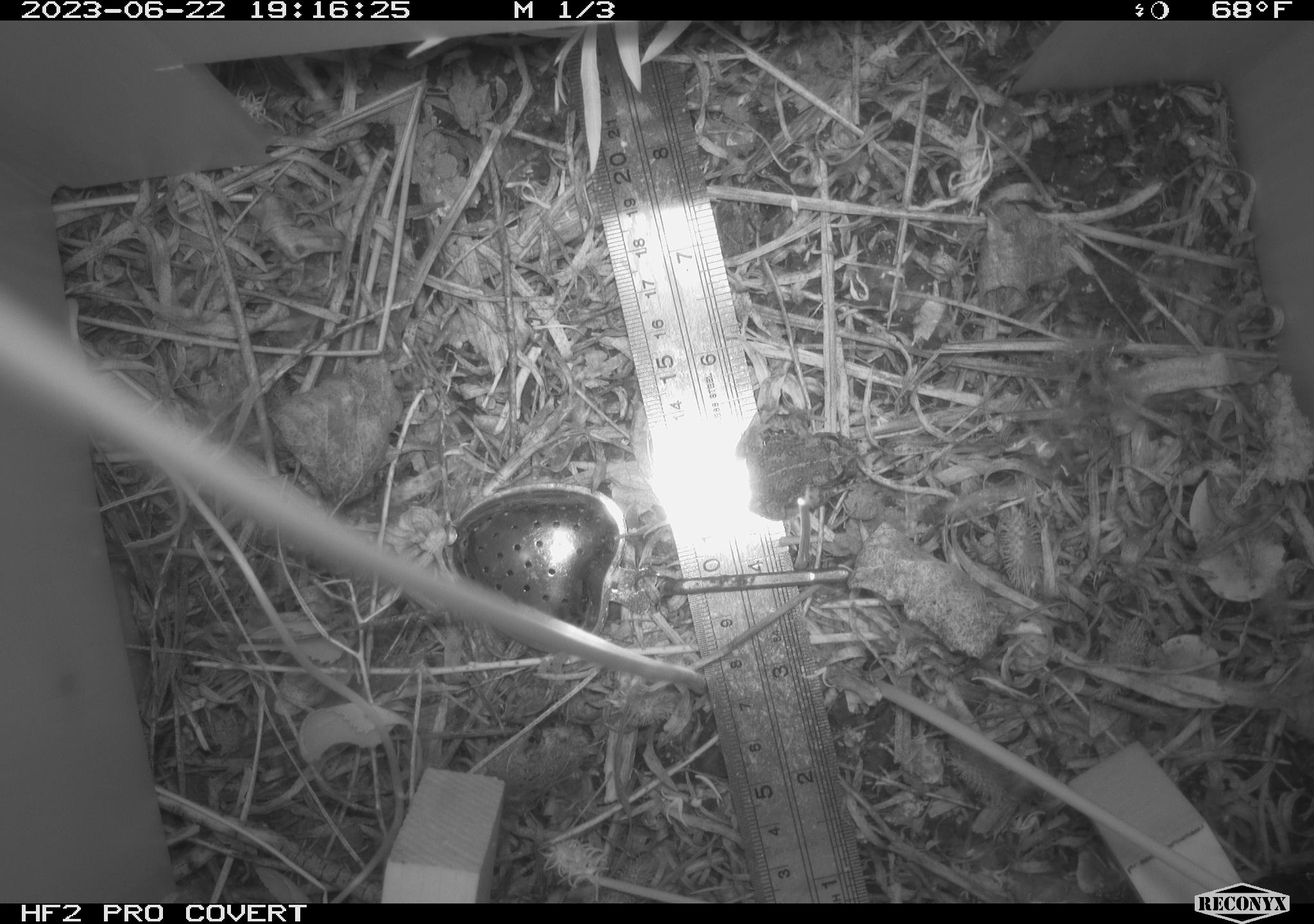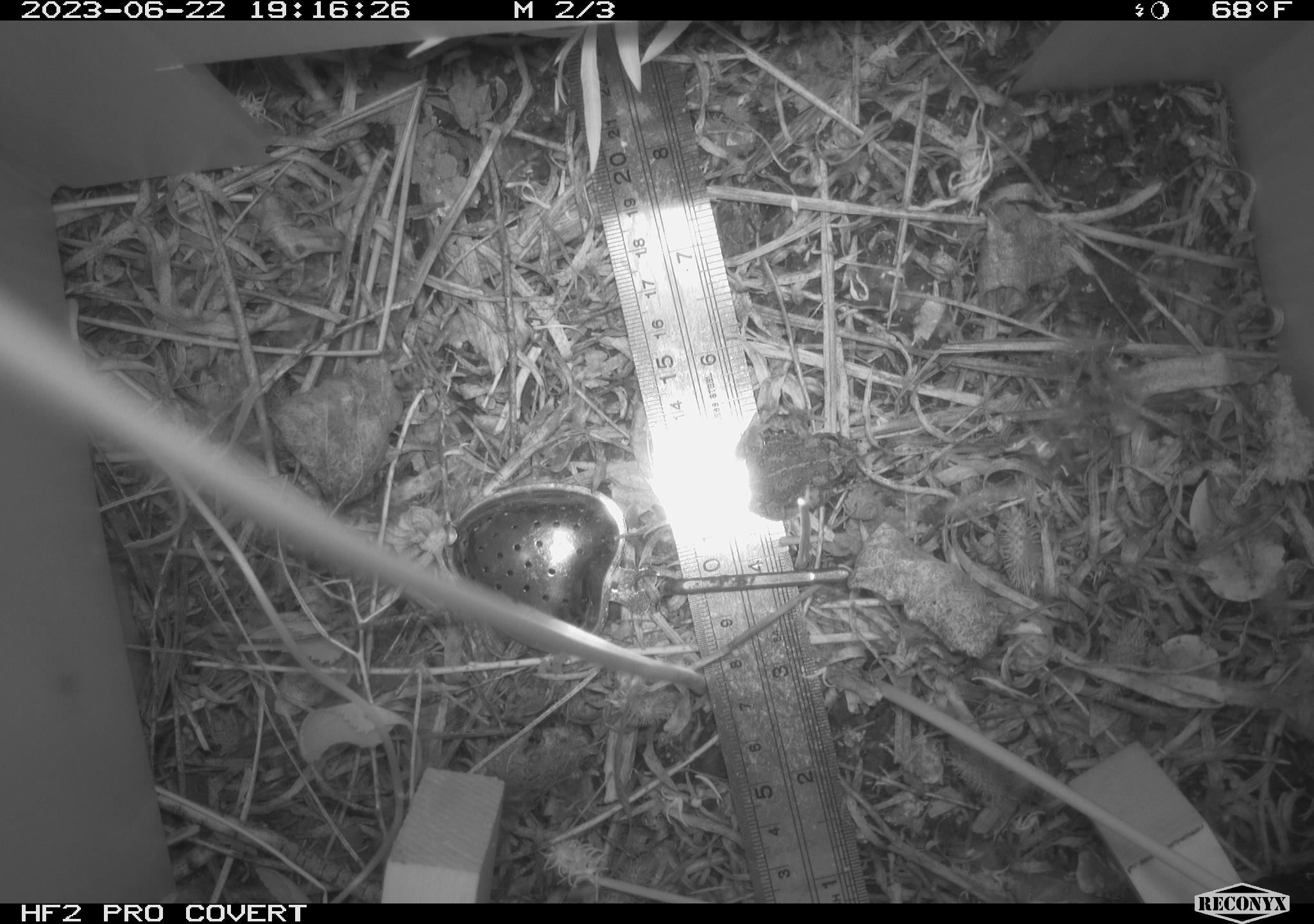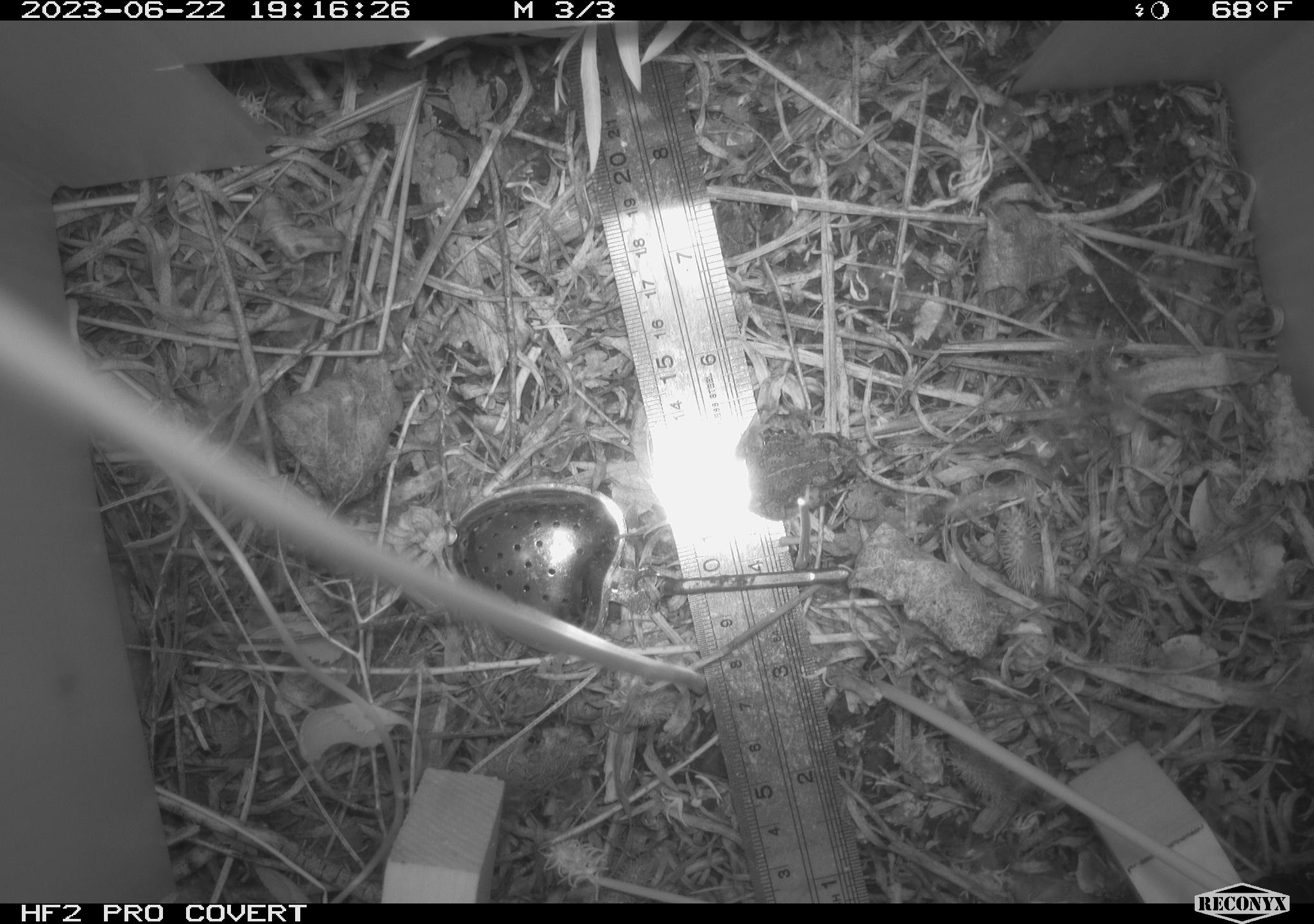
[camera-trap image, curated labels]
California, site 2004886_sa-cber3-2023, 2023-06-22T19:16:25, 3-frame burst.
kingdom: Animalia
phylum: Chordata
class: Amphibia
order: Anura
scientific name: Anura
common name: frogs